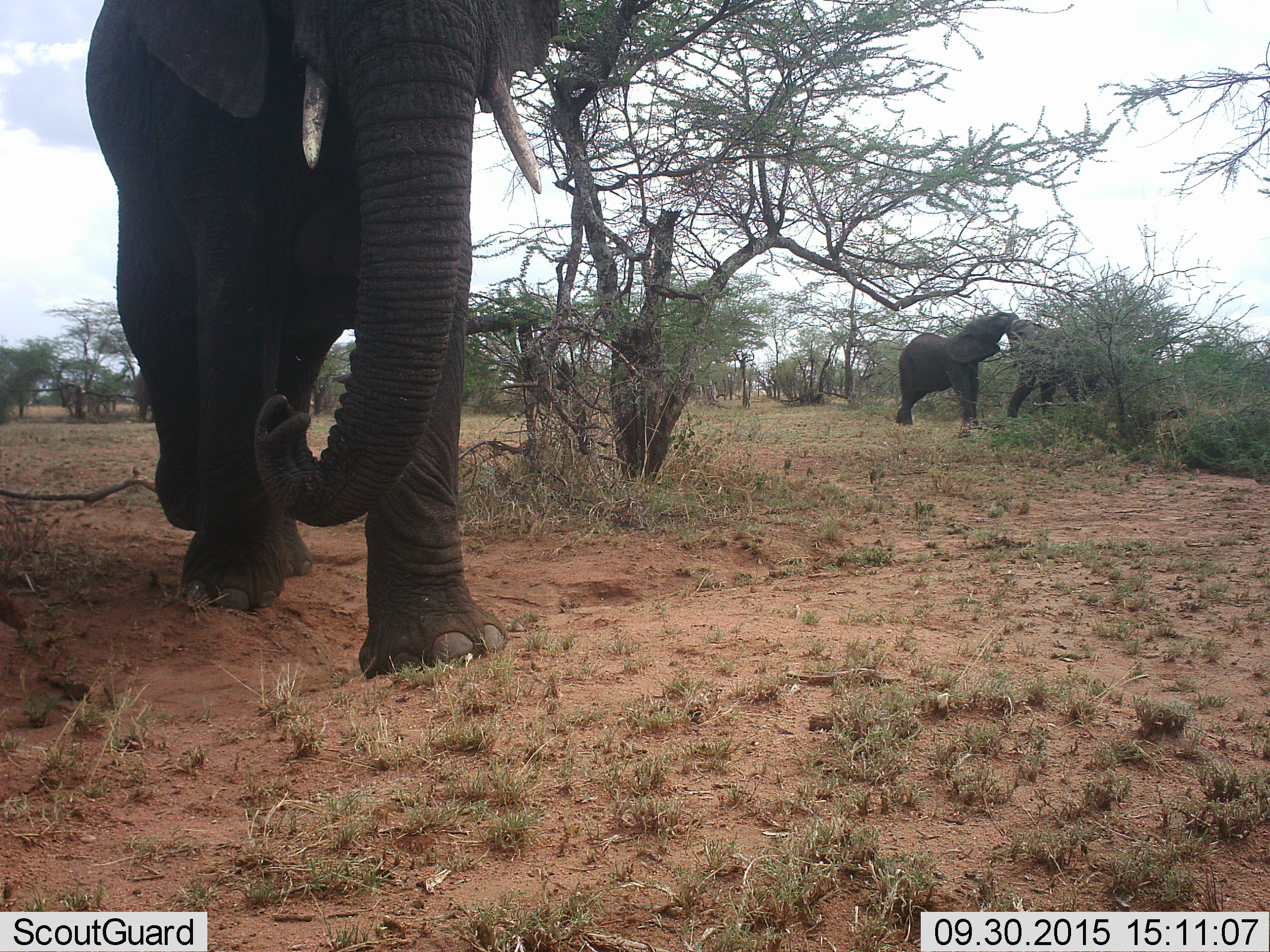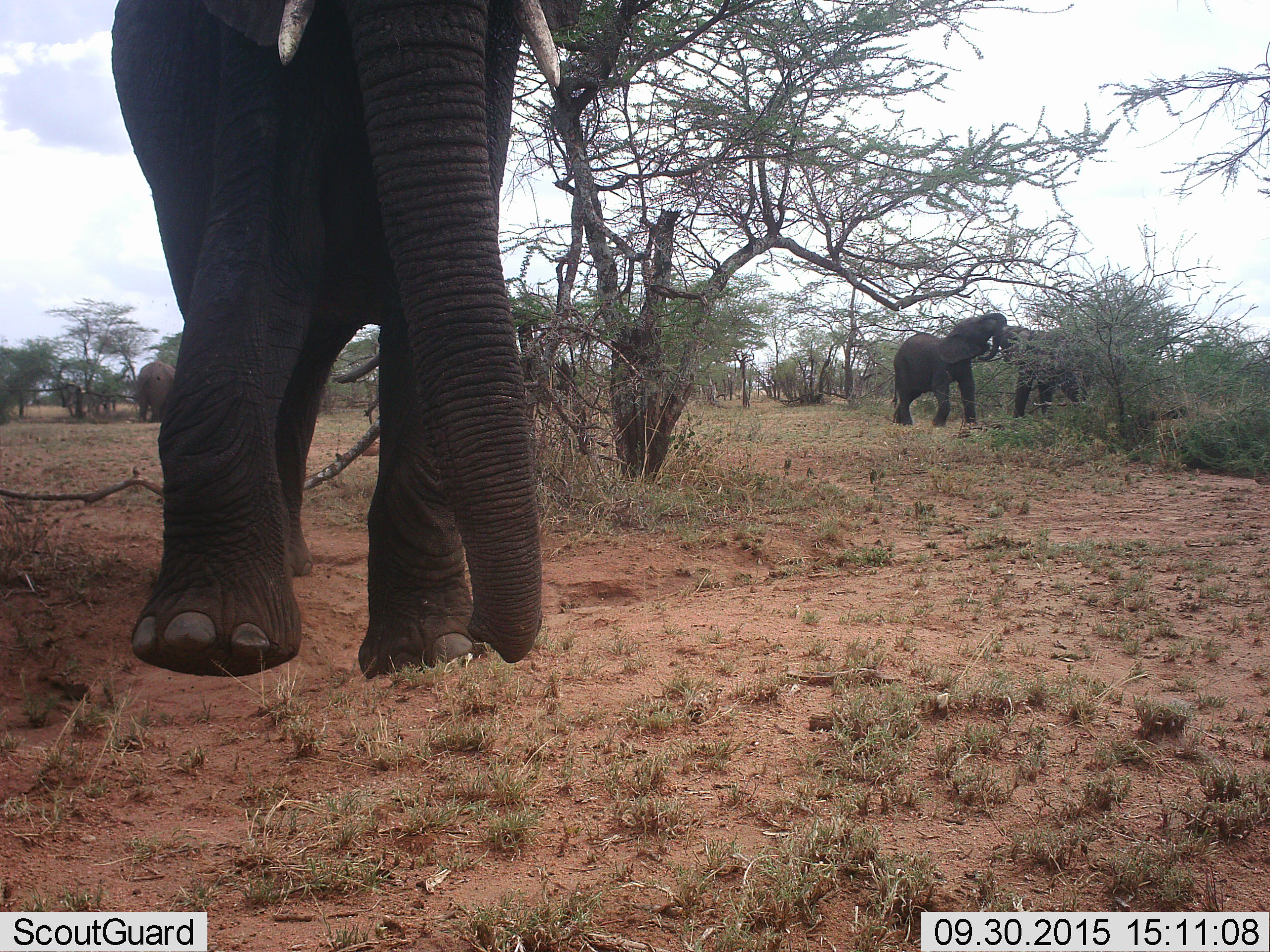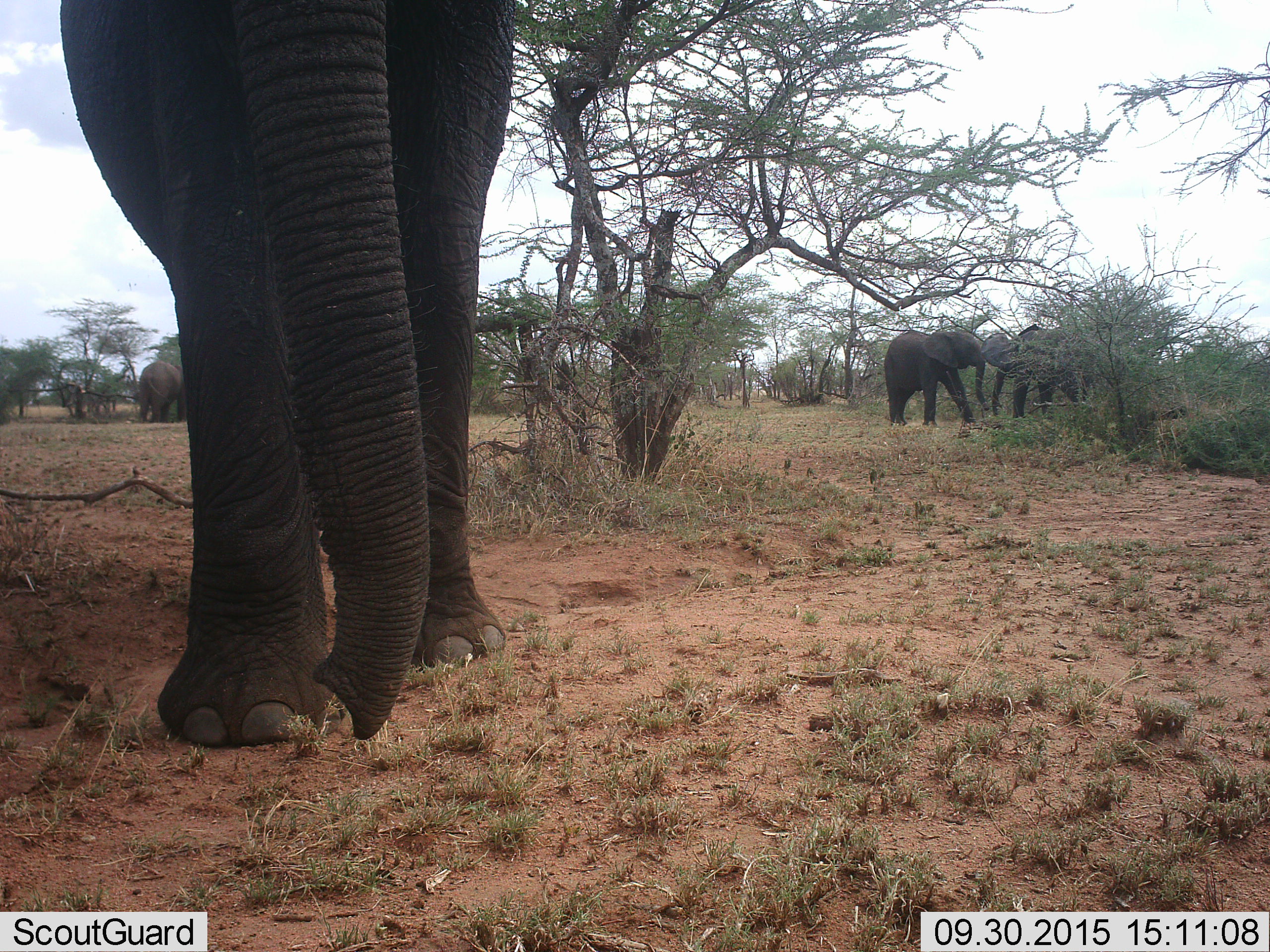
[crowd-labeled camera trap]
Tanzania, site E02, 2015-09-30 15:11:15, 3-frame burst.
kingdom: Animalia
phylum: Chordata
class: Mammalia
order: Proboscidea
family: Elephantidae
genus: Loxodonta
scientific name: Loxodonta africana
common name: african bush elephant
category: elephant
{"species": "elephant (african bush elephant) (Loxodonta africana)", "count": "4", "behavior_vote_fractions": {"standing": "42%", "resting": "5%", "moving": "63%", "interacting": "58%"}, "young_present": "26%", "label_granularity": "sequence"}